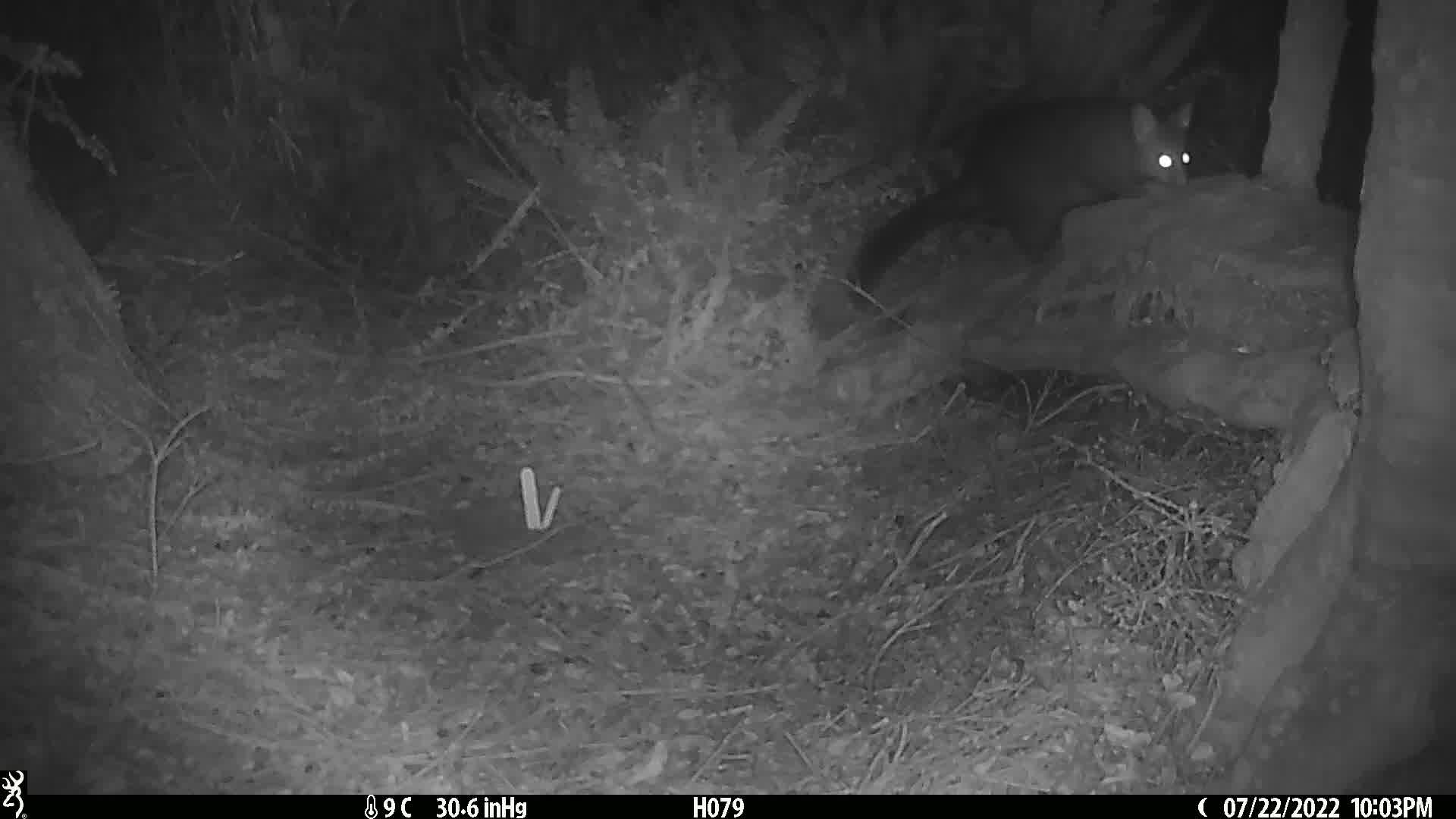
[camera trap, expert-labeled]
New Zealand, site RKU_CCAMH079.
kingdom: Animalia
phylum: Chordata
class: Mammalia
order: Diprotodontia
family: Phalangeridae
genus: Trichosurus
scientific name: Trichosurus vulpecula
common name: common brushtail possum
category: possum